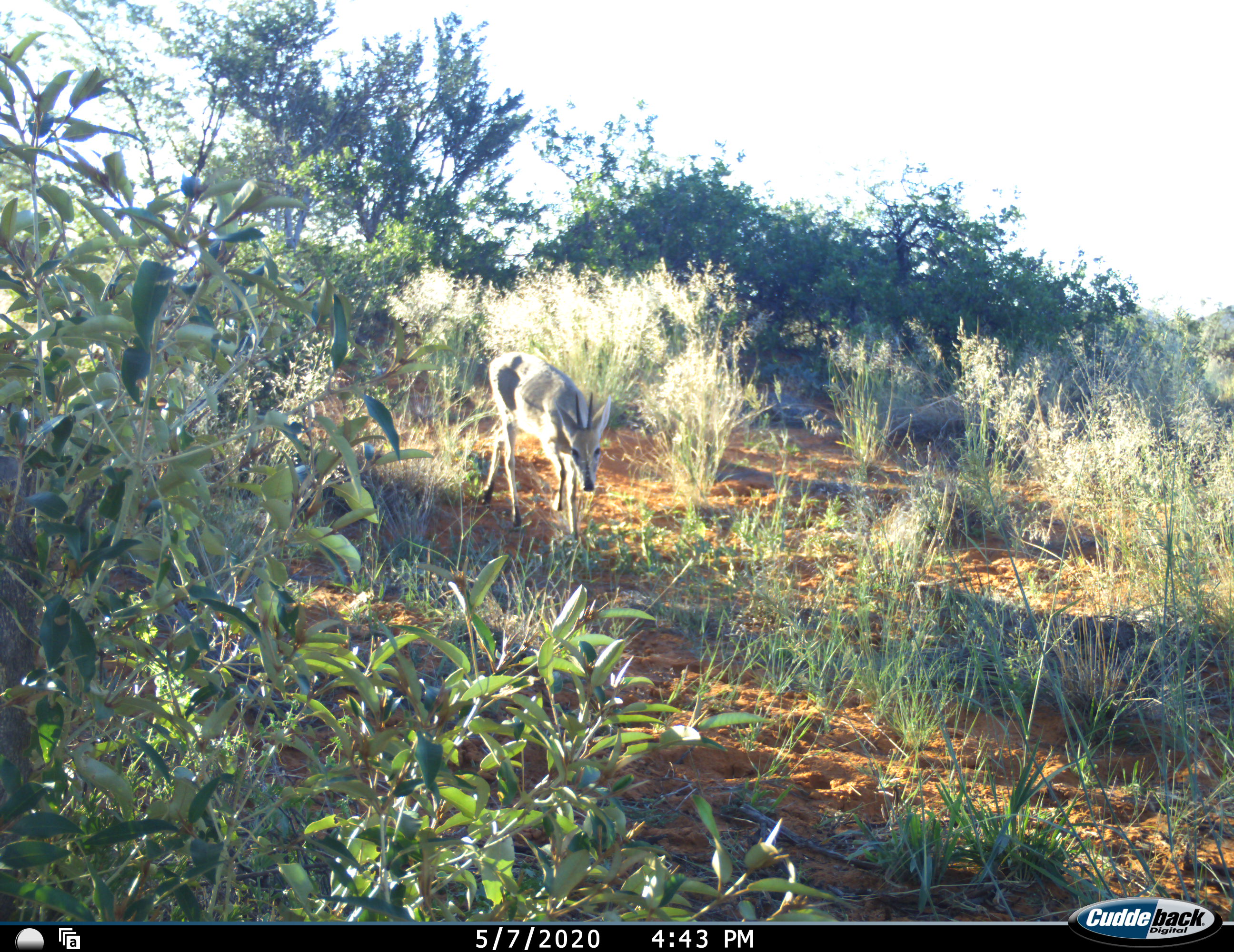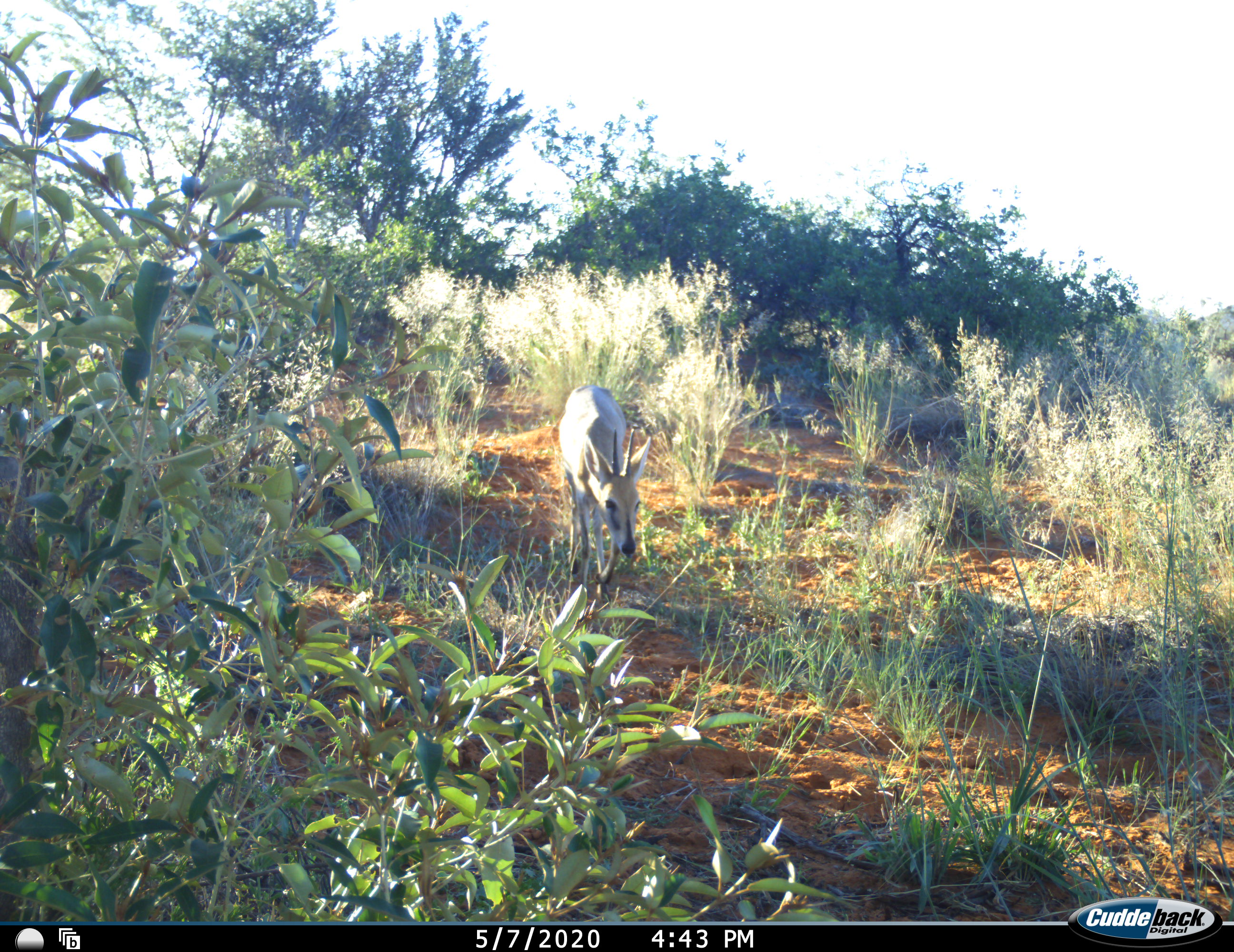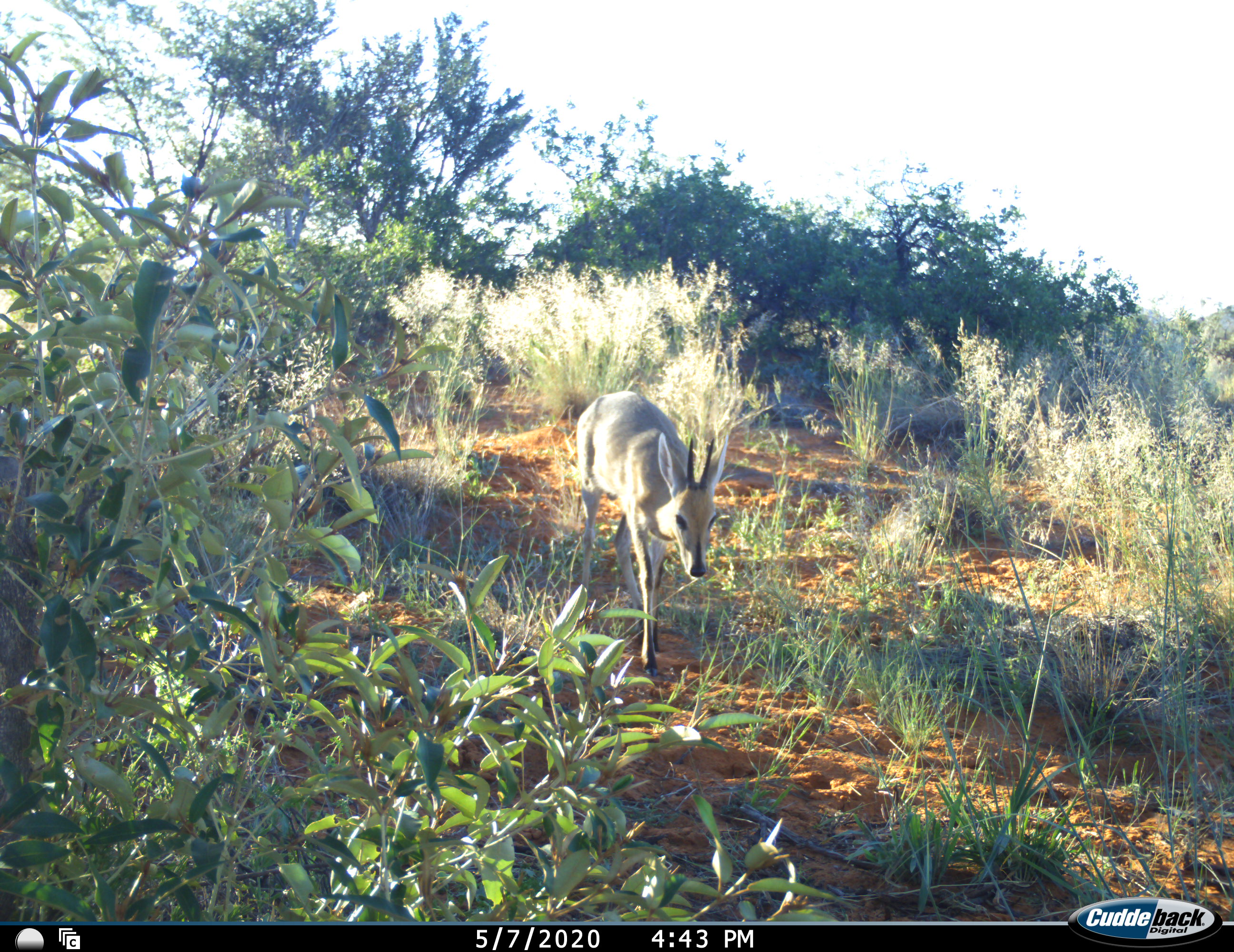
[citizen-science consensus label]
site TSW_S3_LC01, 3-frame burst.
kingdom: Animalia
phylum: Chordata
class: Mammalia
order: Artiodactyla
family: Bovidae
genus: Sylvicapra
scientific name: Sylvicapra grimmia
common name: common duiker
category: duikercommongrey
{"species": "duikercommongrey (common duiker) (Sylvicapra grimmia)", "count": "1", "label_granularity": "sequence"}